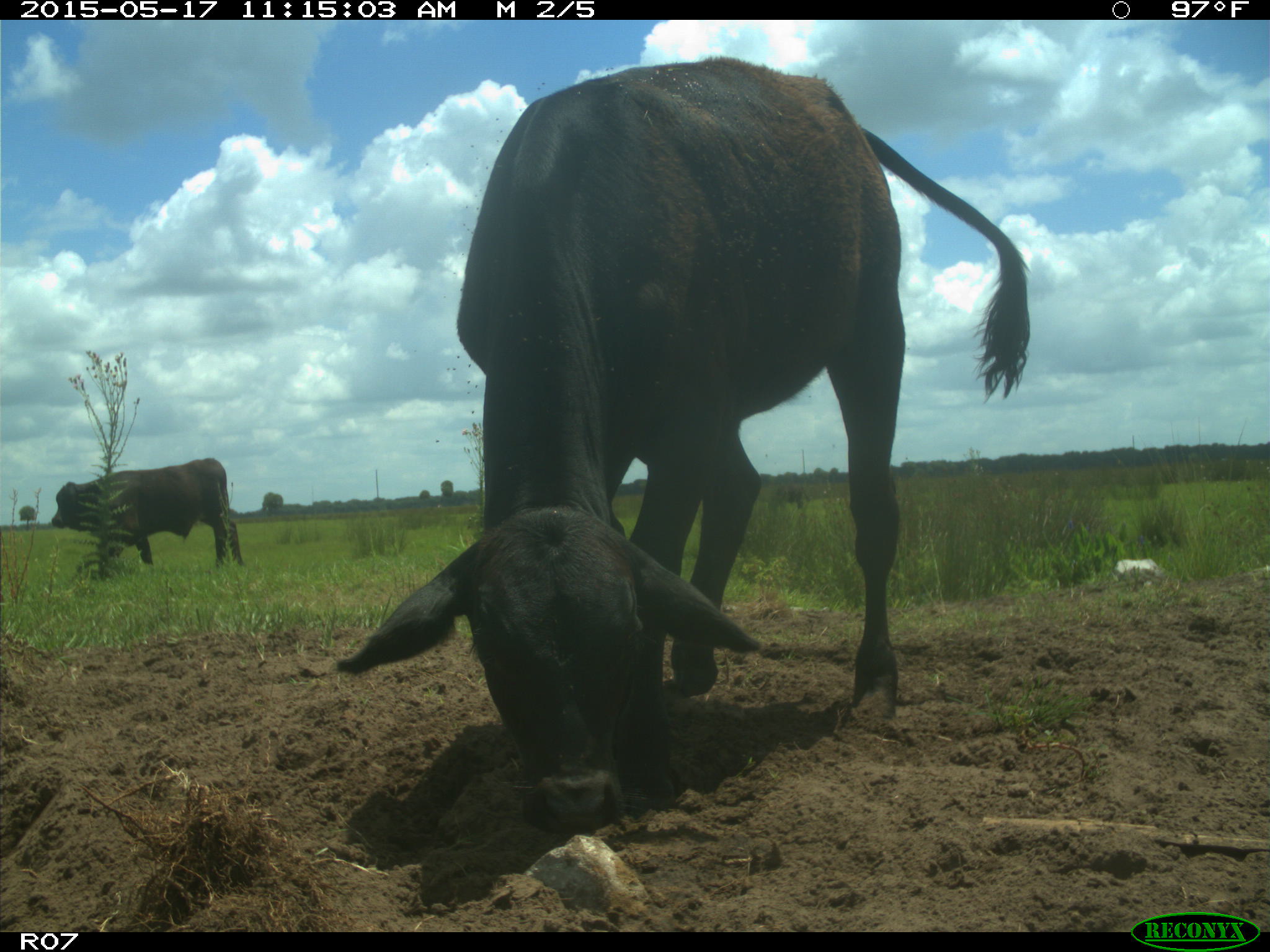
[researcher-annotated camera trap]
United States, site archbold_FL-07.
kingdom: Animalia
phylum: Chordata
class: Mammalia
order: Artiodactyla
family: Bovidae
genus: Bos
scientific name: Bos taurus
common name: domestic cow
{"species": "Bos taurus (domestic cow)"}